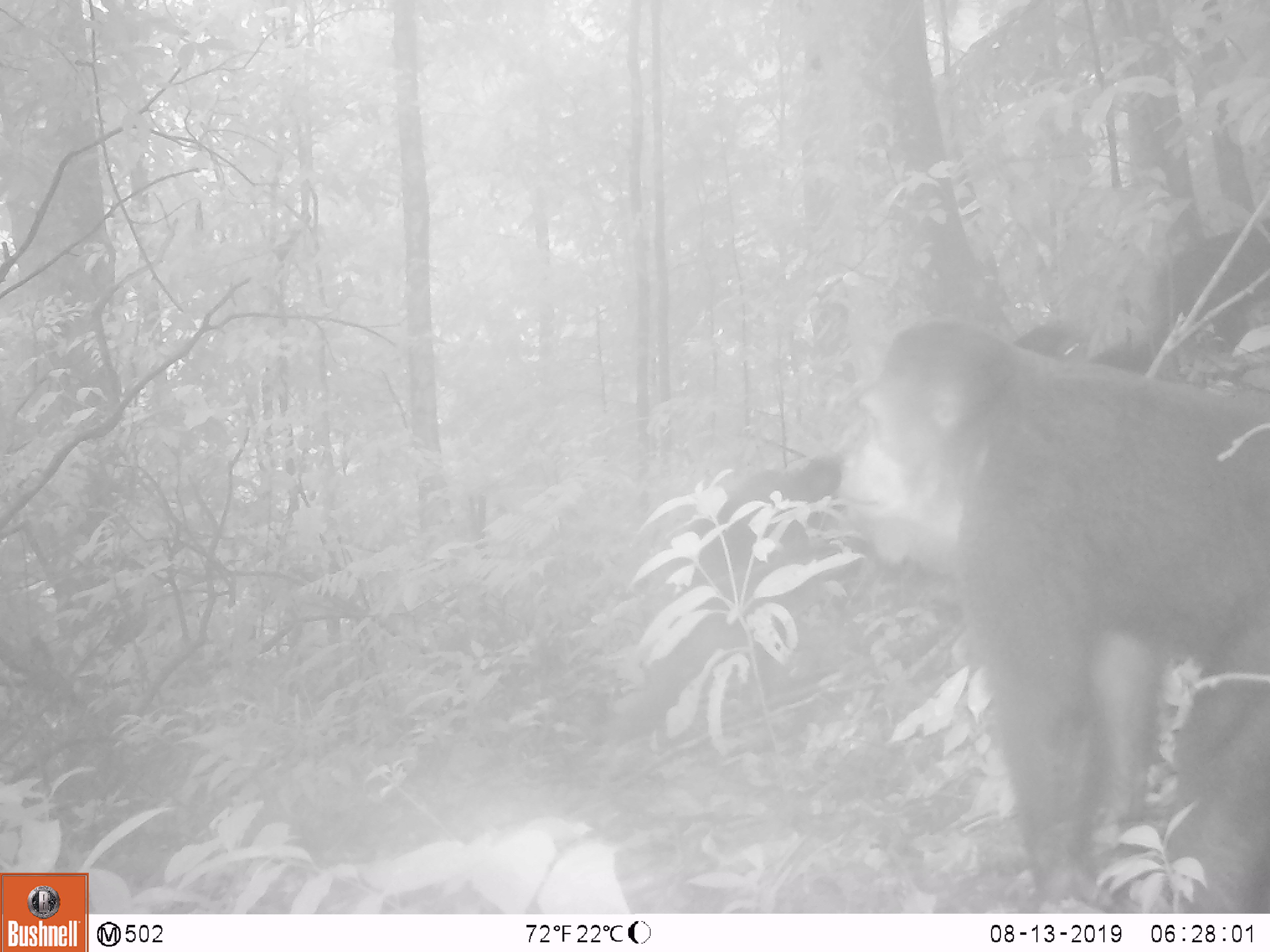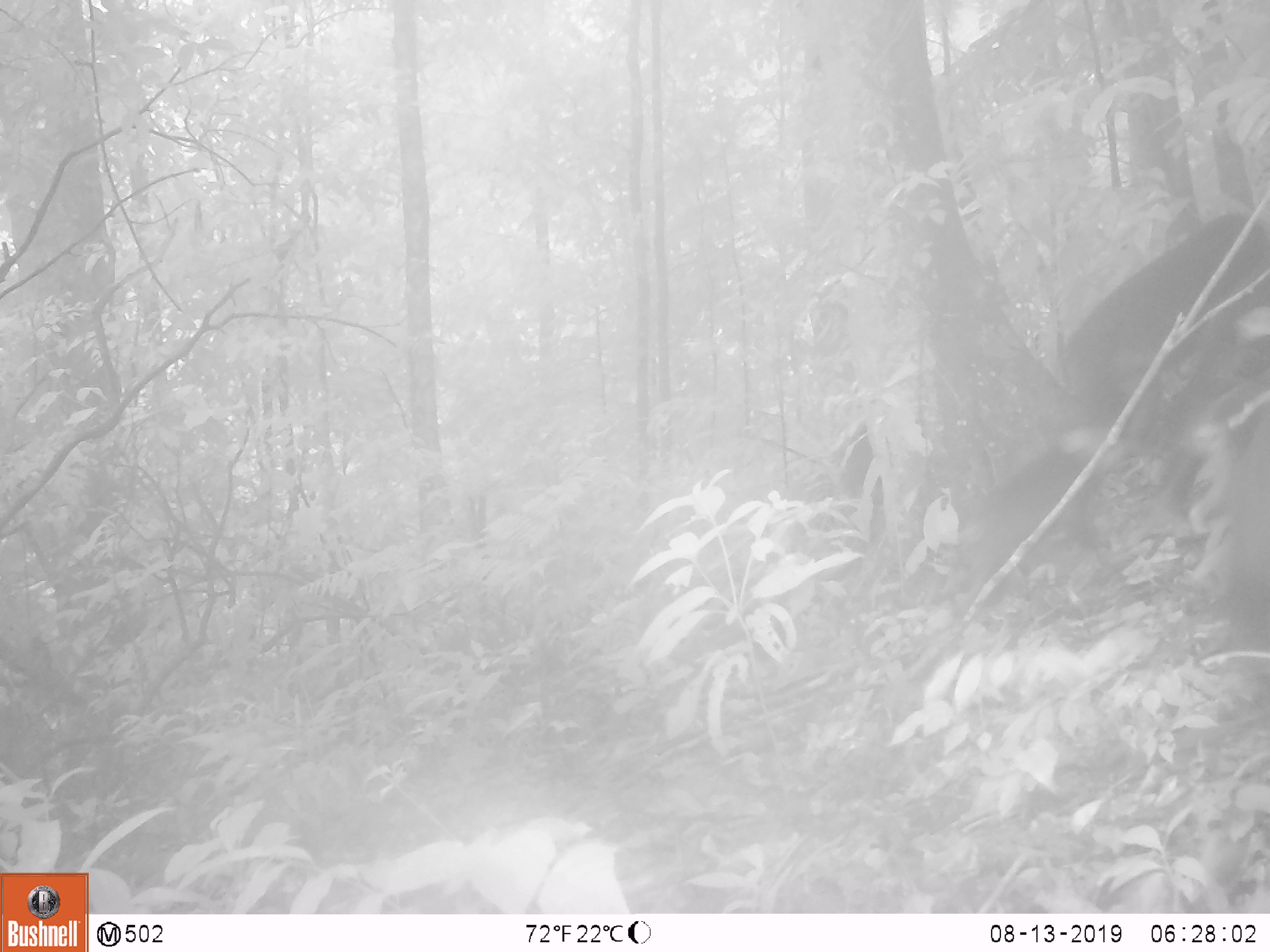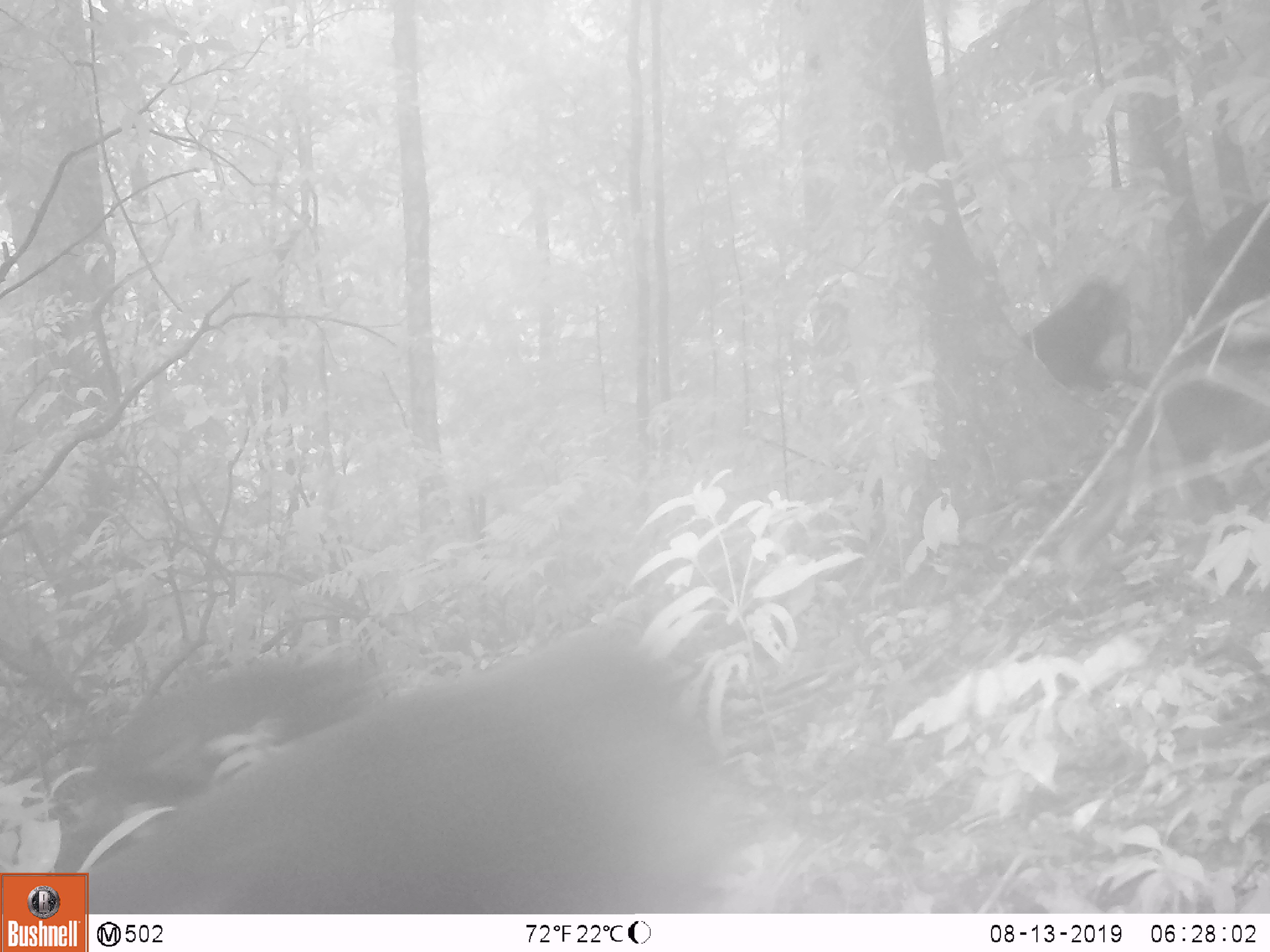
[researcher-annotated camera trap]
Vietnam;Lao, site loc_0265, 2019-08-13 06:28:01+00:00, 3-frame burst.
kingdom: Animalia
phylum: Chordata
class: Mammalia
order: Primates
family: Cercopithecidae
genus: Macaca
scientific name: Macaca arctoides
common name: stump-tailed macaque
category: stump tailed macaque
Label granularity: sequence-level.